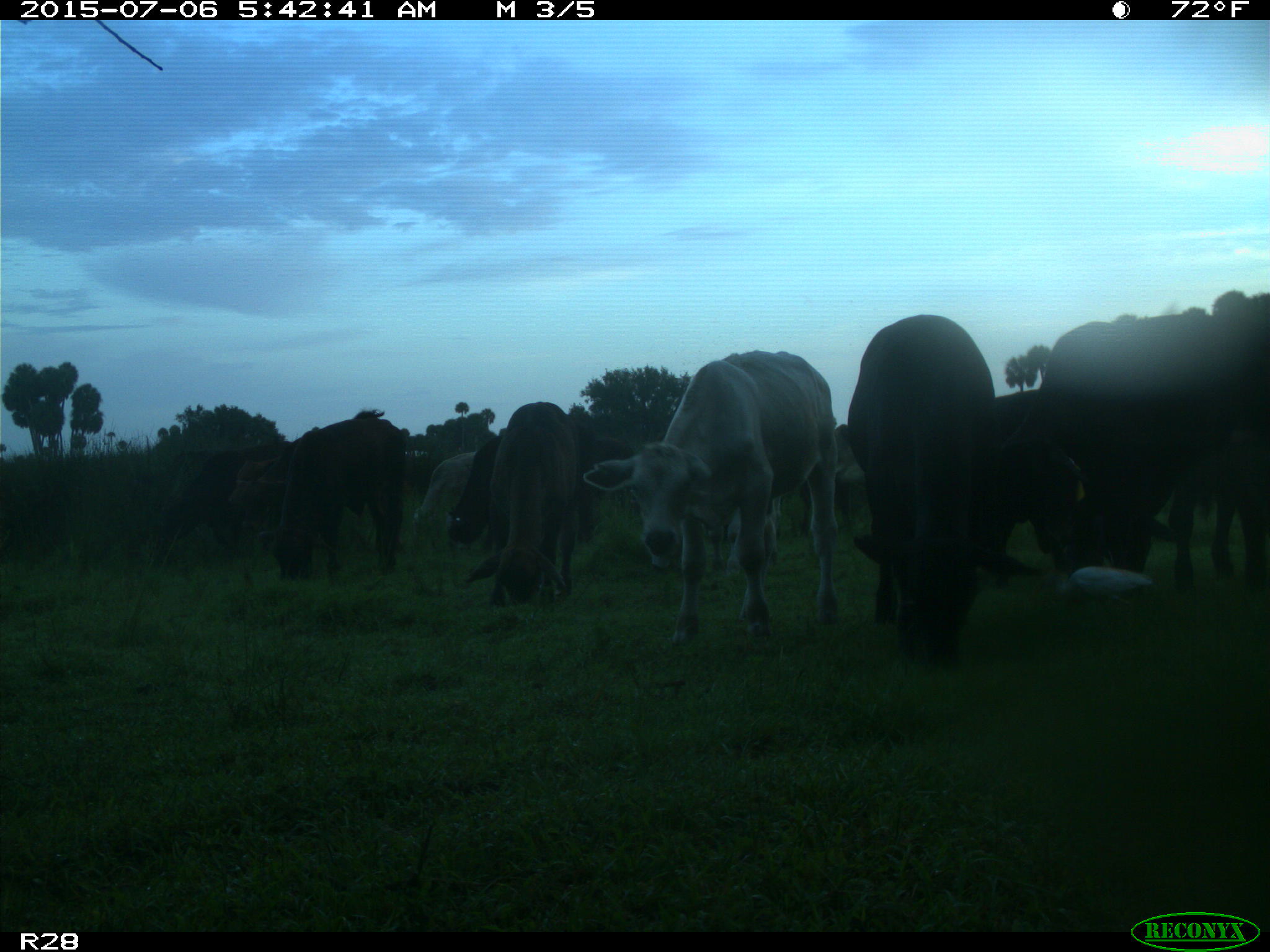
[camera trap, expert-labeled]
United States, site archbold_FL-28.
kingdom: Animalia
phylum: Chordata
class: Mammalia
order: Artiodactyla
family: Bovidae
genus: Bos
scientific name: Bos taurus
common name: domestic cow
Bos taurus (domestic cow).